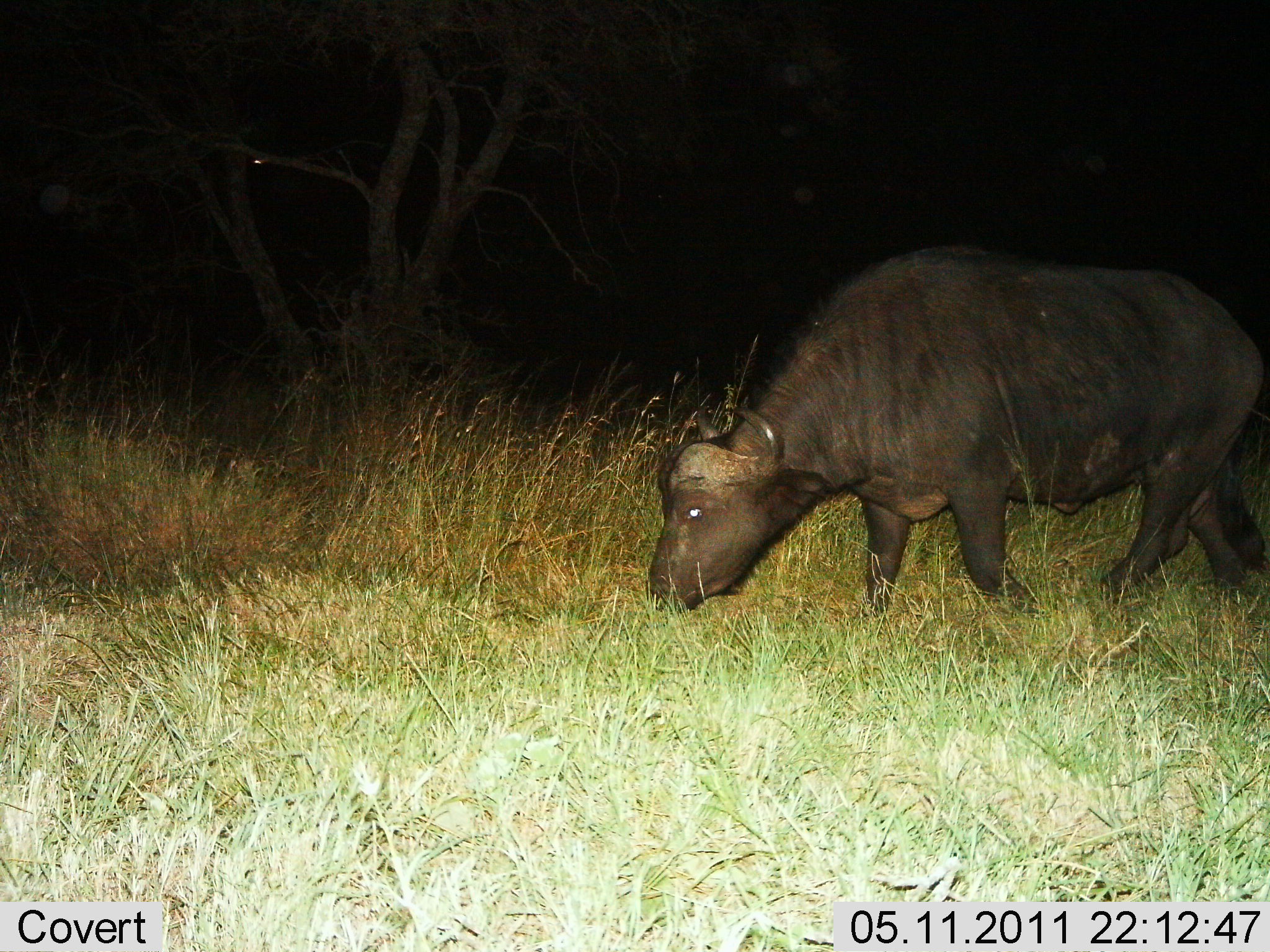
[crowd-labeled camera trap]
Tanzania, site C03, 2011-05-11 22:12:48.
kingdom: Animalia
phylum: Chordata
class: Mammalia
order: Artiodactyla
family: Bovidae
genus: Syncerus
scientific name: Syncerus caffer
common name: cape buffalo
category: buffalo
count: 1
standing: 10%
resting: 0%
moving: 10%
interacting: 0%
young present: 0%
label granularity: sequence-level